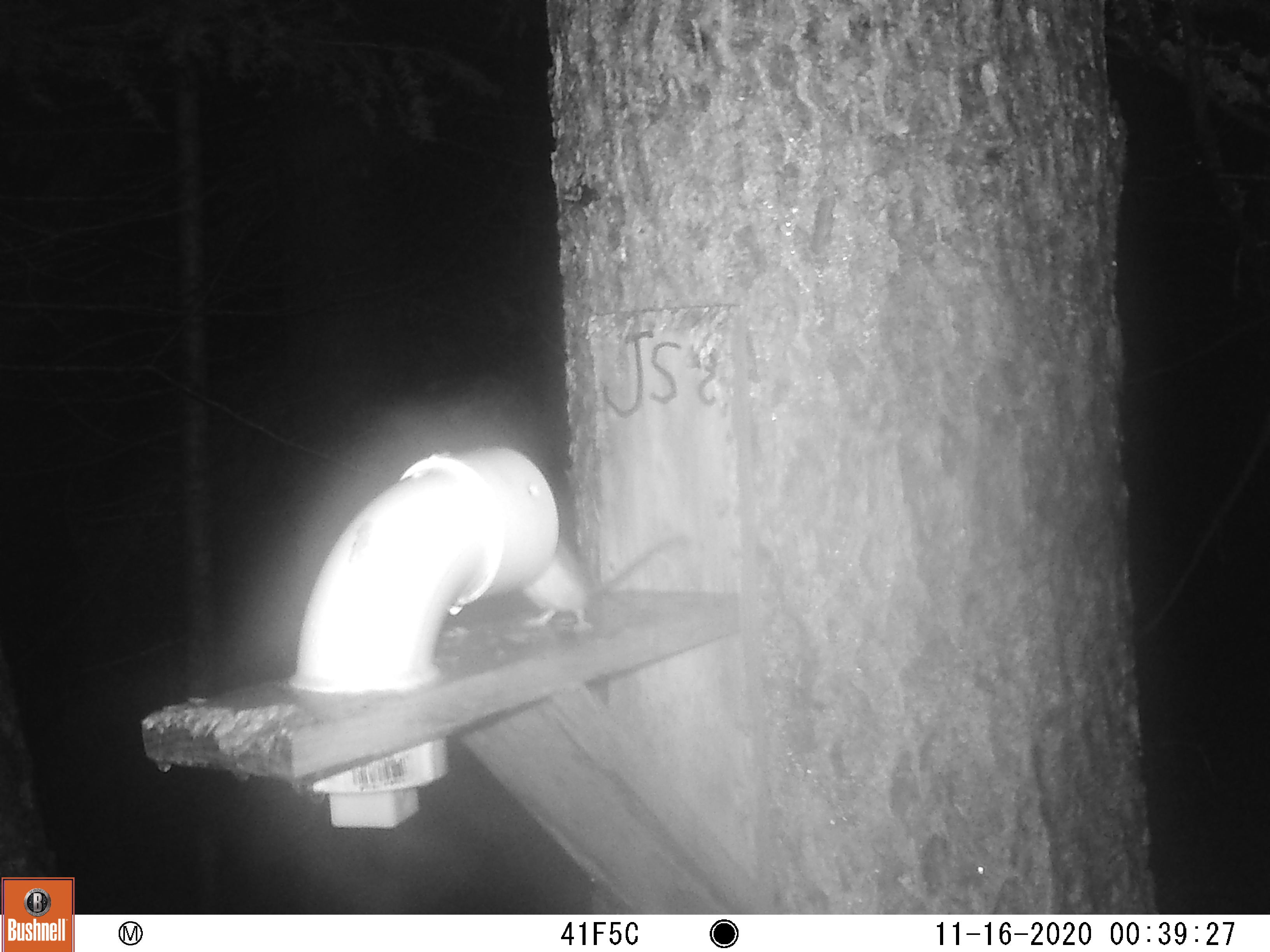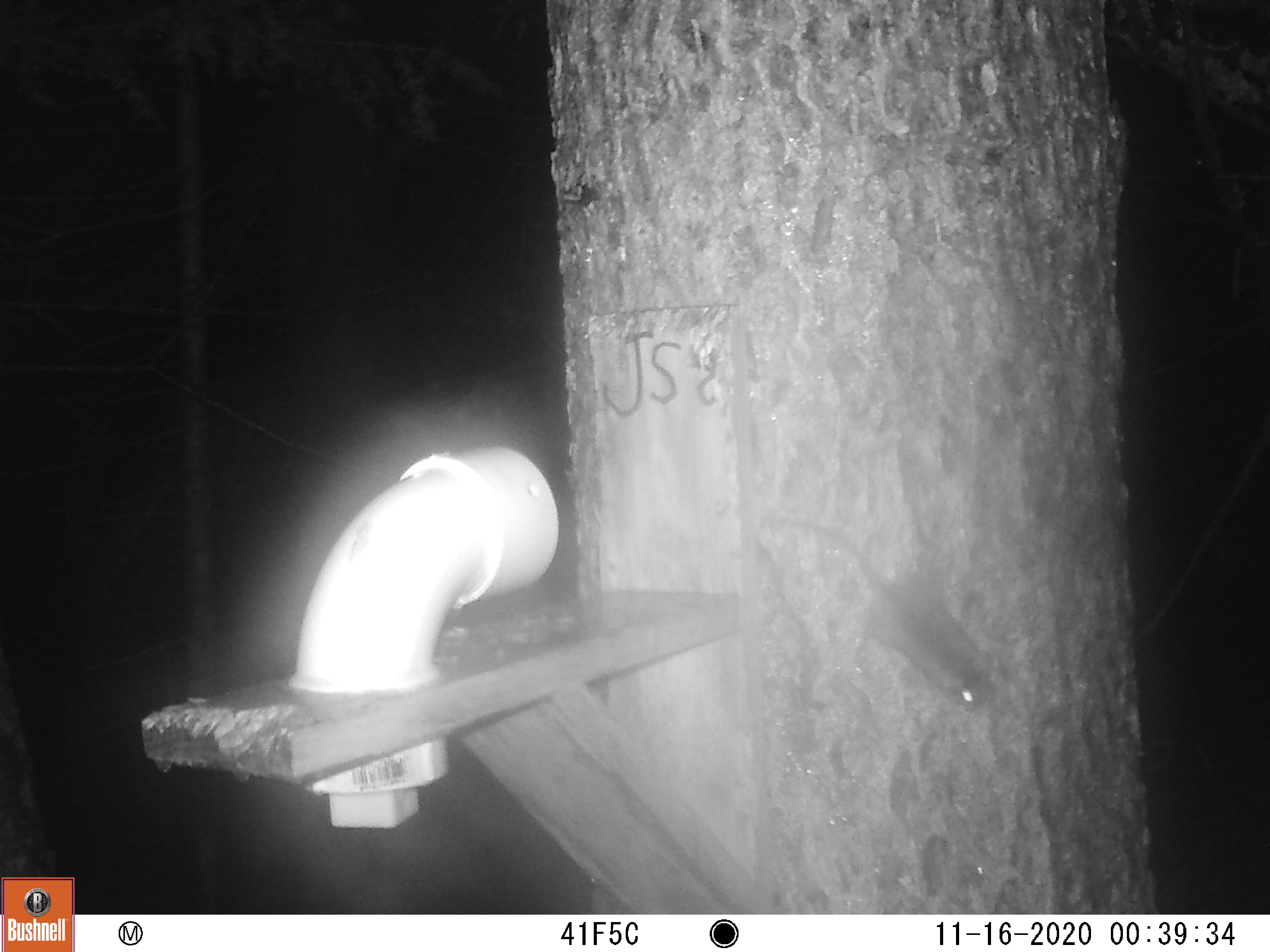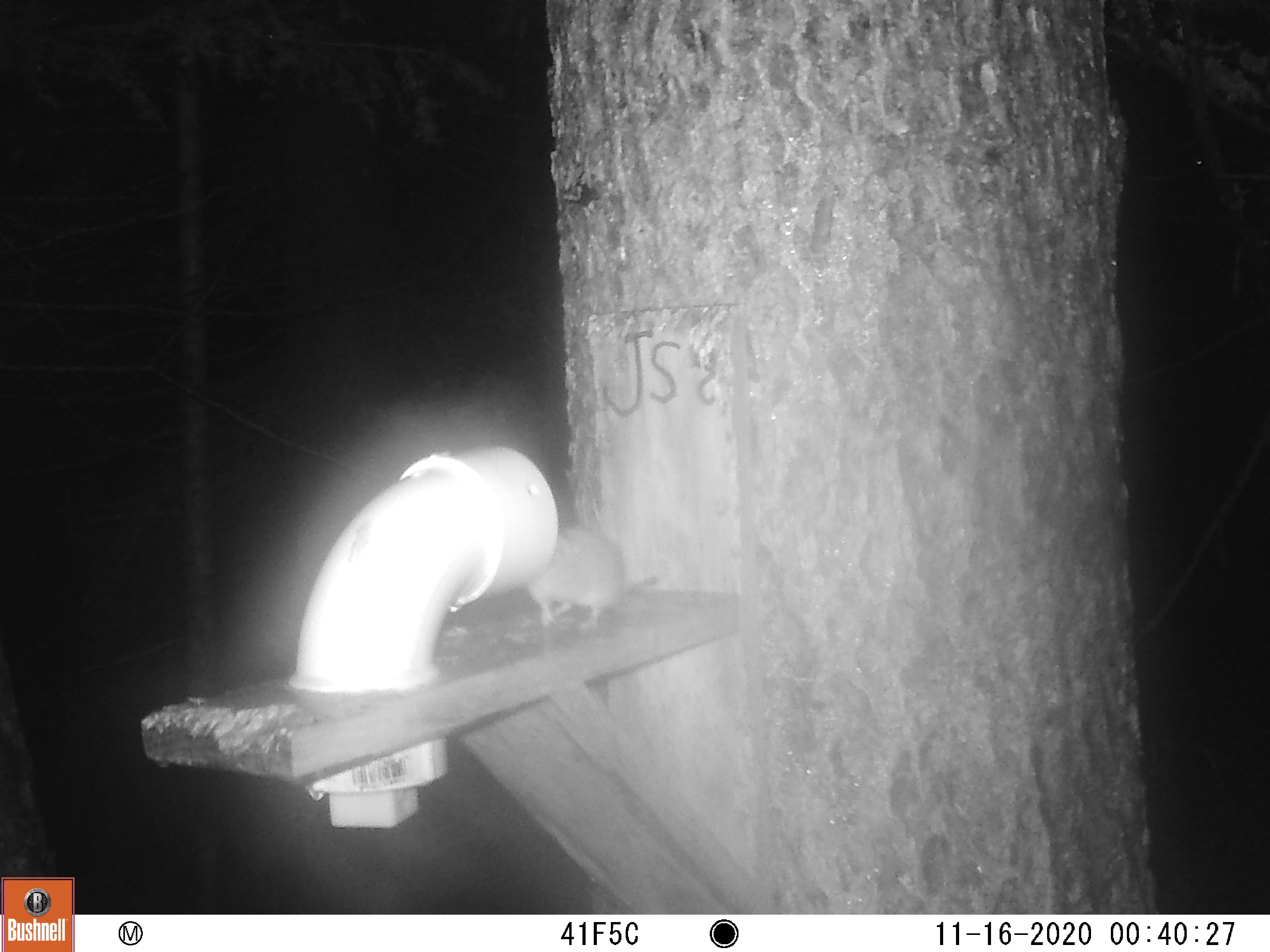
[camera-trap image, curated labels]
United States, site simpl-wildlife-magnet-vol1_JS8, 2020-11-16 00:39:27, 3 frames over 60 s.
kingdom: Animalia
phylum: Chordata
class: Mammalia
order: Rodentia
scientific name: Rodentia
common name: mouse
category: mouse sp.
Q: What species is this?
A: Mouse sp. (mouse) (Rodentia).